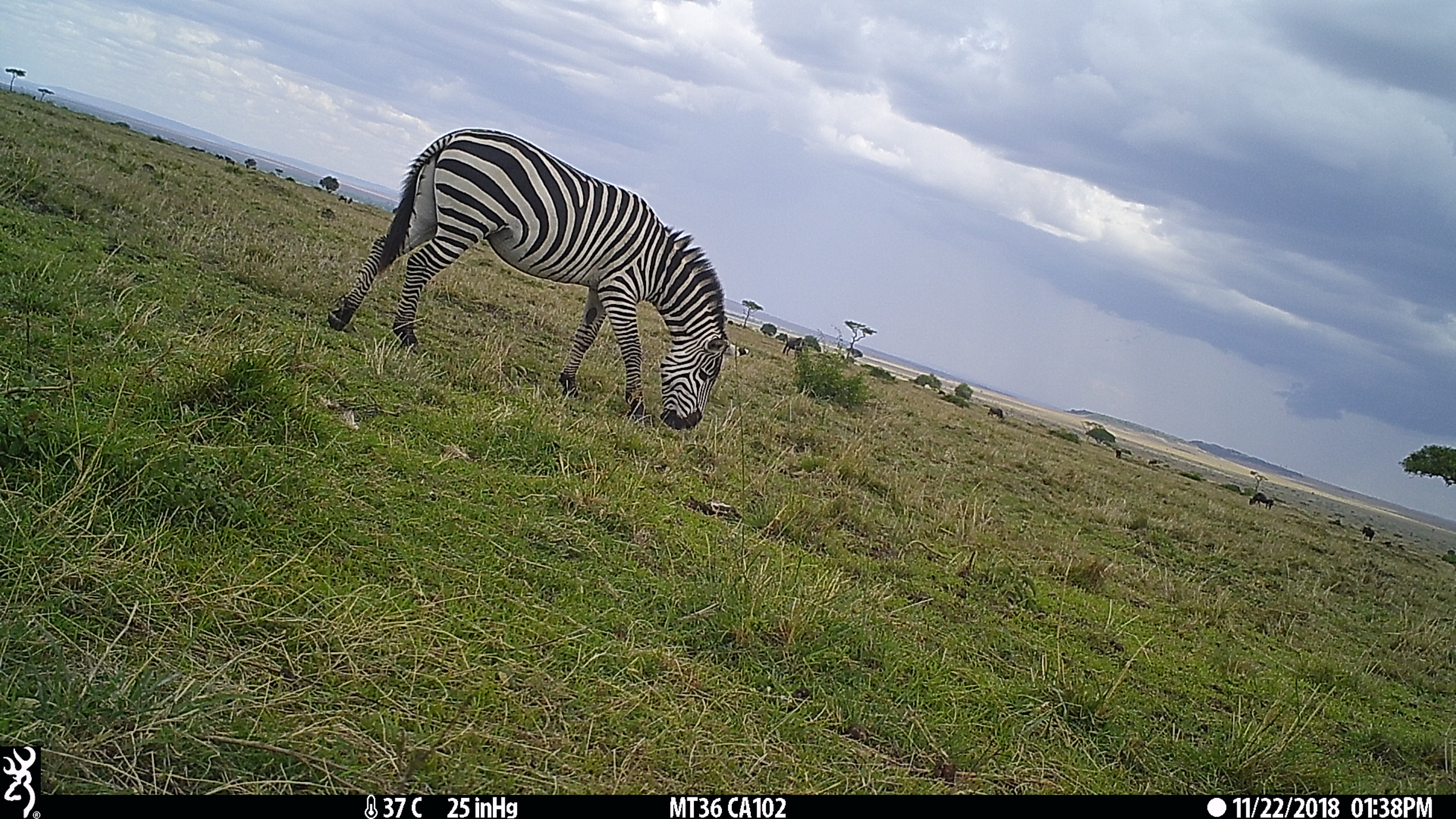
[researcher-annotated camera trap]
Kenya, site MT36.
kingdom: Animalia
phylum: Chordata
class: Mammalia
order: Perissodactyla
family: Equidae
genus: Equus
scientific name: Equus quagga burchellii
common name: burchell's zebra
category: zebra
Zebra (burchell's zebra) (Equus quagga burchellii).